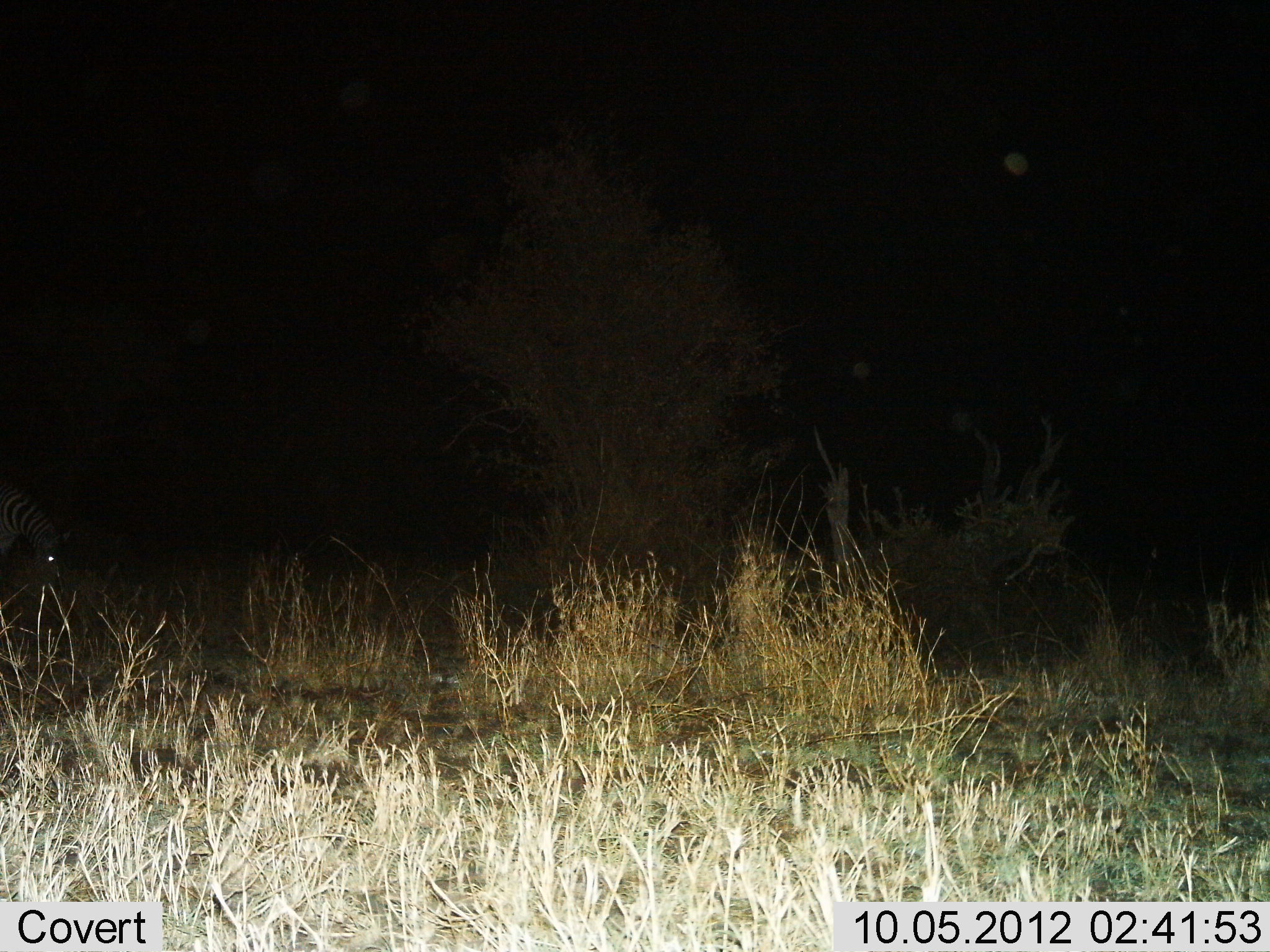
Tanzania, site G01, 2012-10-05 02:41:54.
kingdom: Animalia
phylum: Chordata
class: Mammalia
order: Perissodactyla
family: Equidae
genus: Equus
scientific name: Equus quagga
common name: plains zebra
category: zebra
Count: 1.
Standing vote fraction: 50%.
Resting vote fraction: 0%.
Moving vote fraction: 0%.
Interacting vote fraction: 0%.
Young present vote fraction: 0%.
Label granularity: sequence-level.